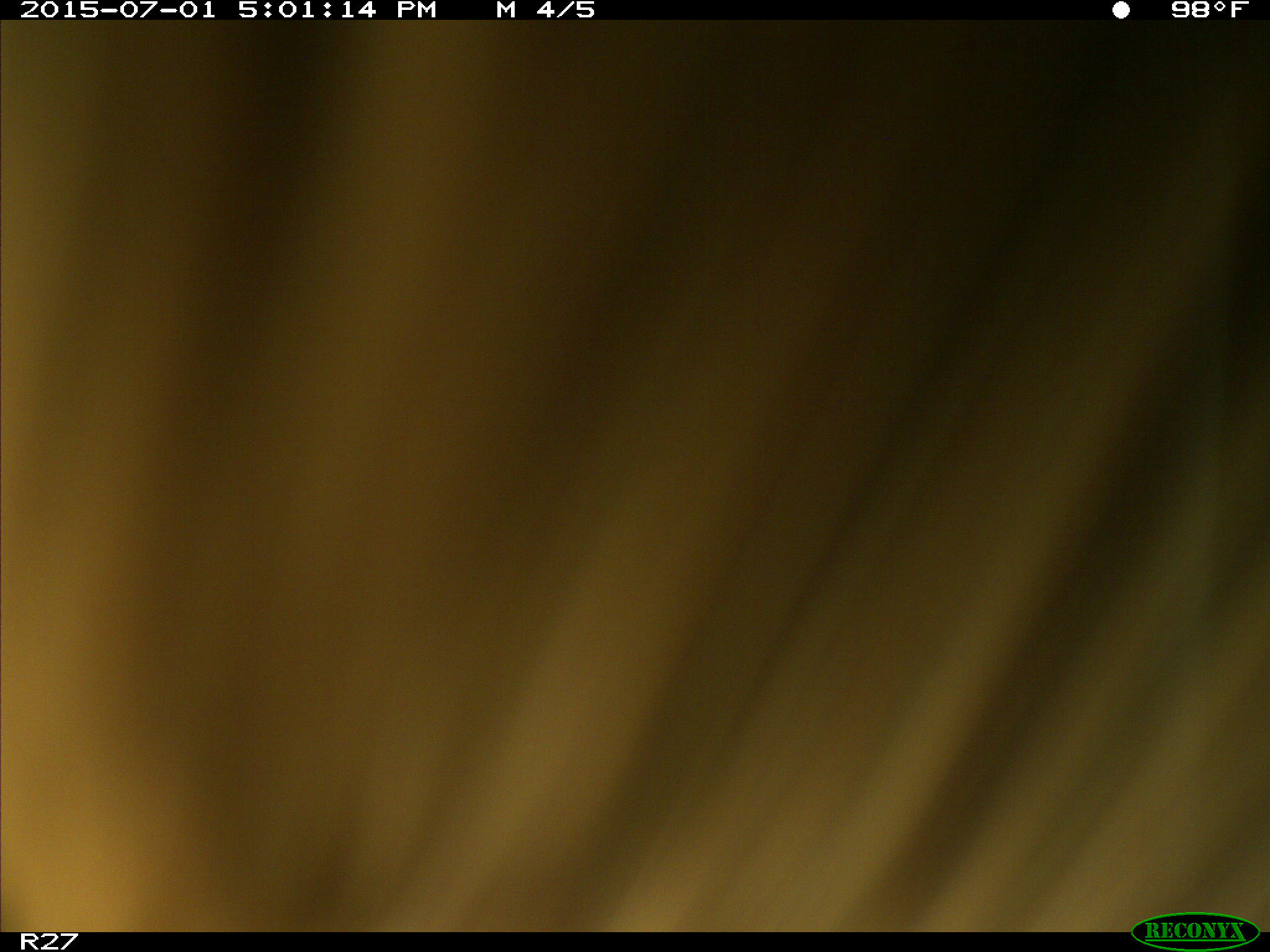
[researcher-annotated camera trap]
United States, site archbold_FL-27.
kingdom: Animalia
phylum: Chordata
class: Mammalia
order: Artiodactyla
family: Bovidae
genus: Bos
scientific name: Bos taurus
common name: domestic cow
Bos taurus (domestic cow).